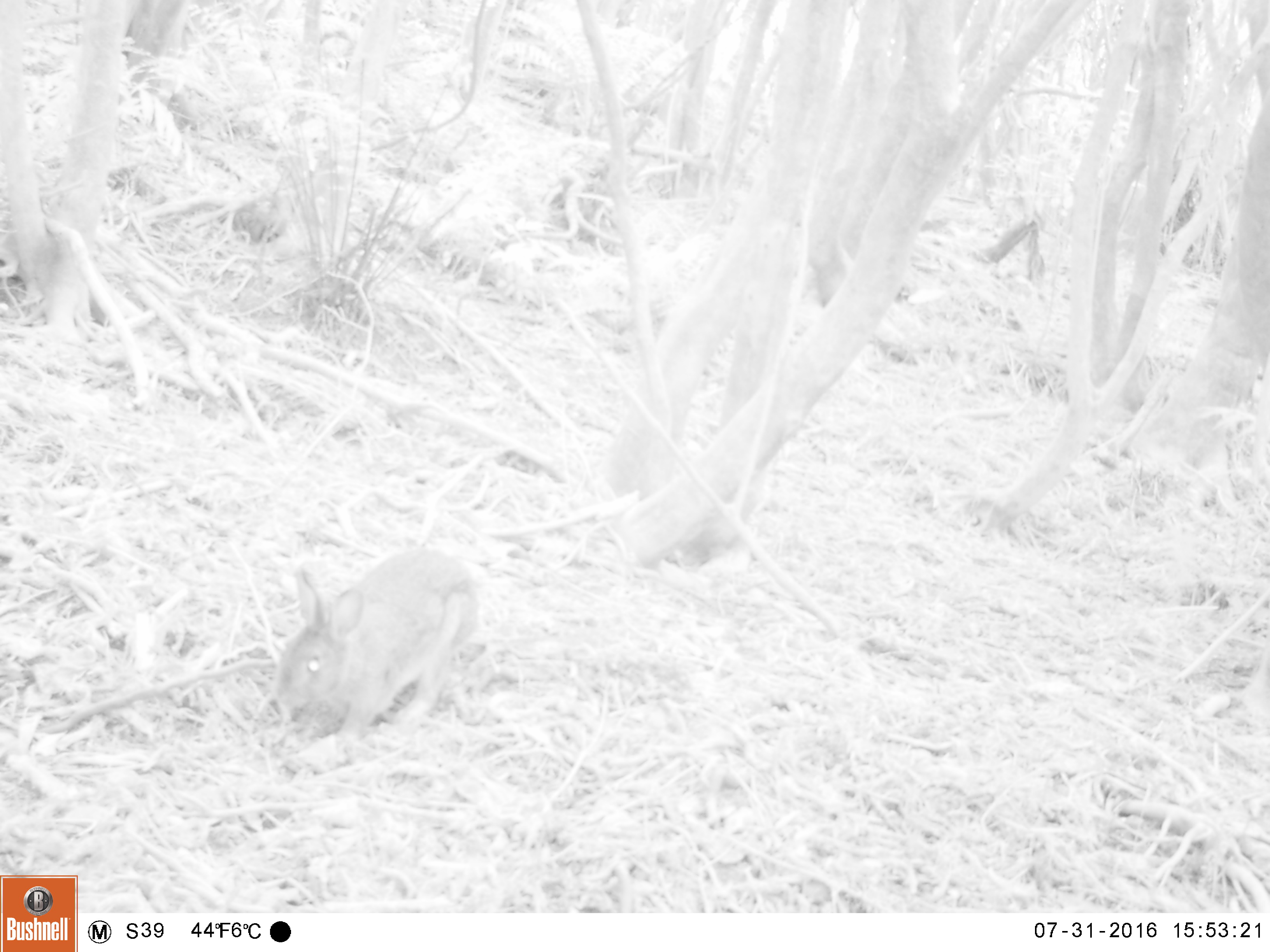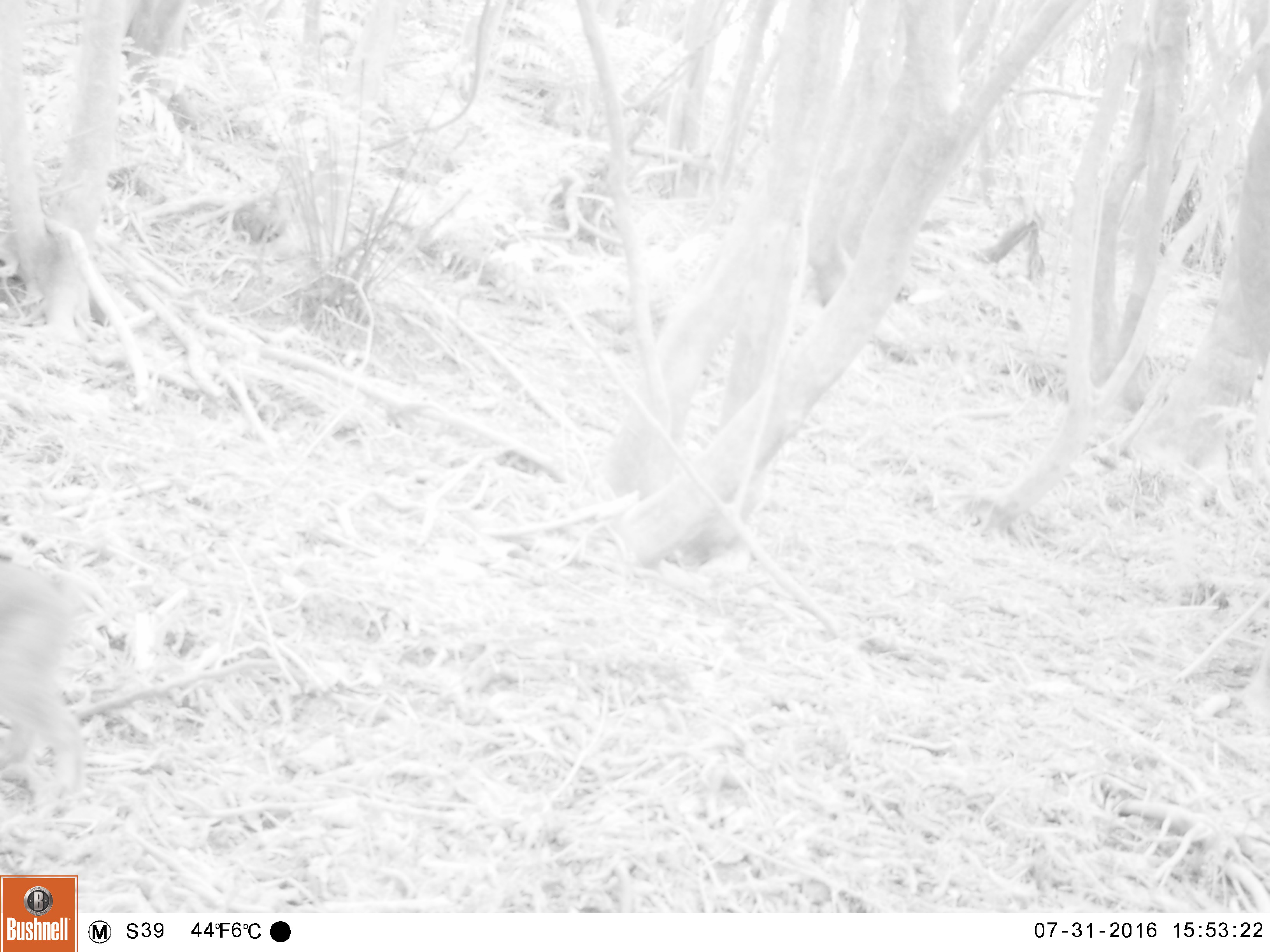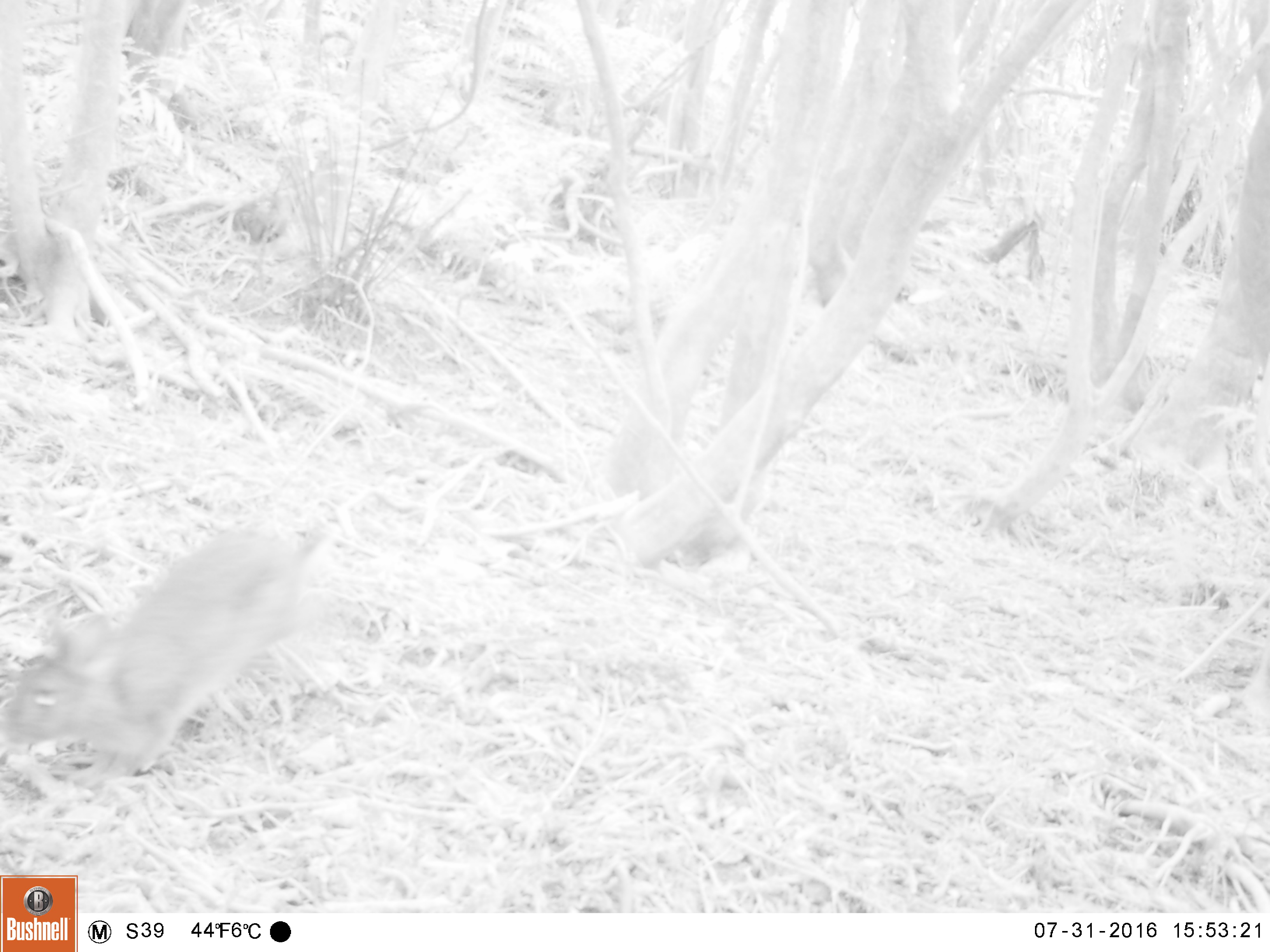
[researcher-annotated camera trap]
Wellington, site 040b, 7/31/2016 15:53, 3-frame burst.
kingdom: Animalia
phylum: Chordata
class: Mammalia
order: Lagomorpha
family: Leporidae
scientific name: Leporidae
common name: rabbit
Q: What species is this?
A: Rabbit (Leporidae).